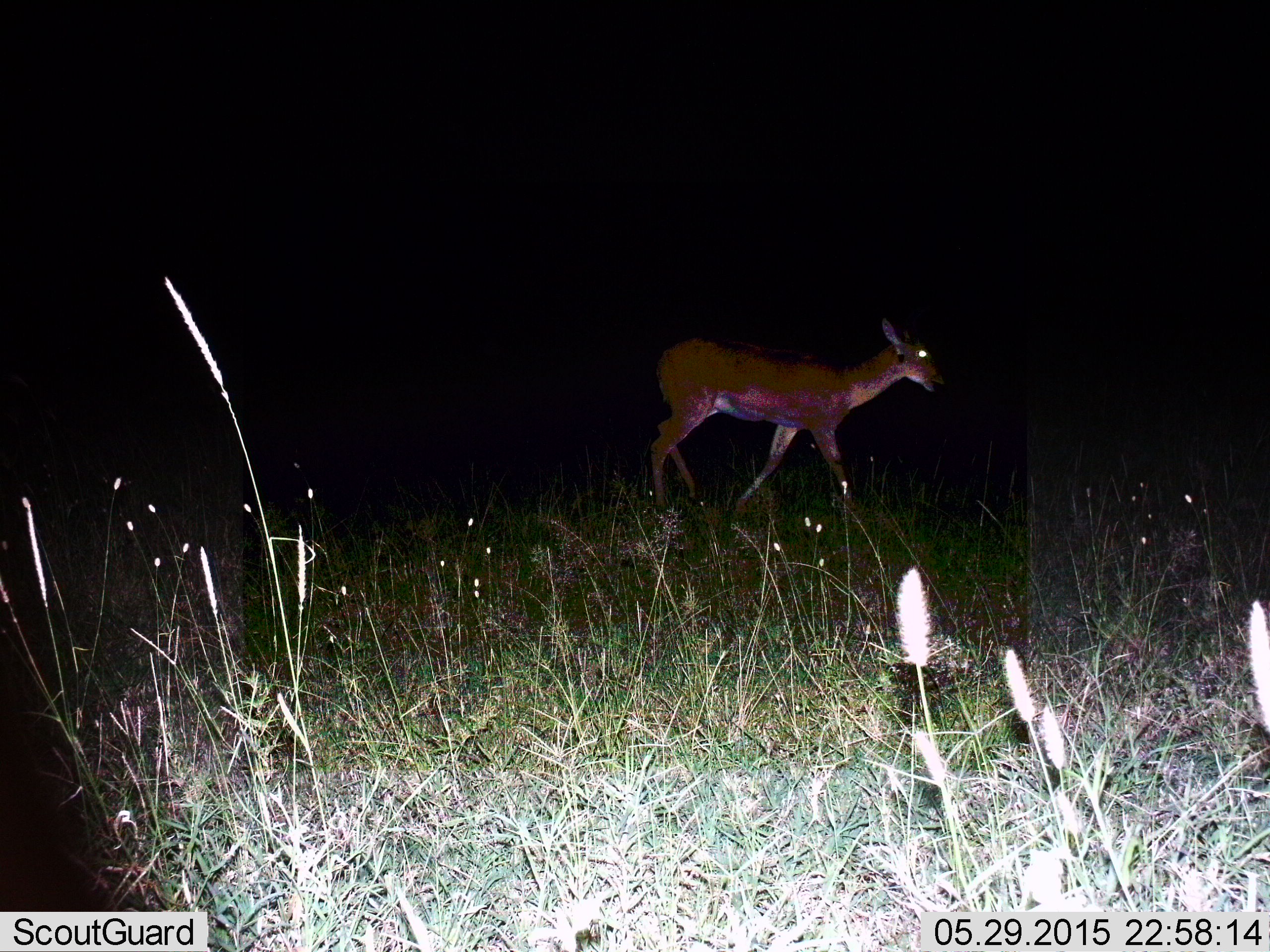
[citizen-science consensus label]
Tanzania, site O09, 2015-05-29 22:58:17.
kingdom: Animalia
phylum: Chordata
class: Mammalia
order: Artiodactyla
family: Bovidae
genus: Aepyceros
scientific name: Aepyceros melampus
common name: impala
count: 1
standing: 0%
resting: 0%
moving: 100%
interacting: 0%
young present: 0%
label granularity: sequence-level